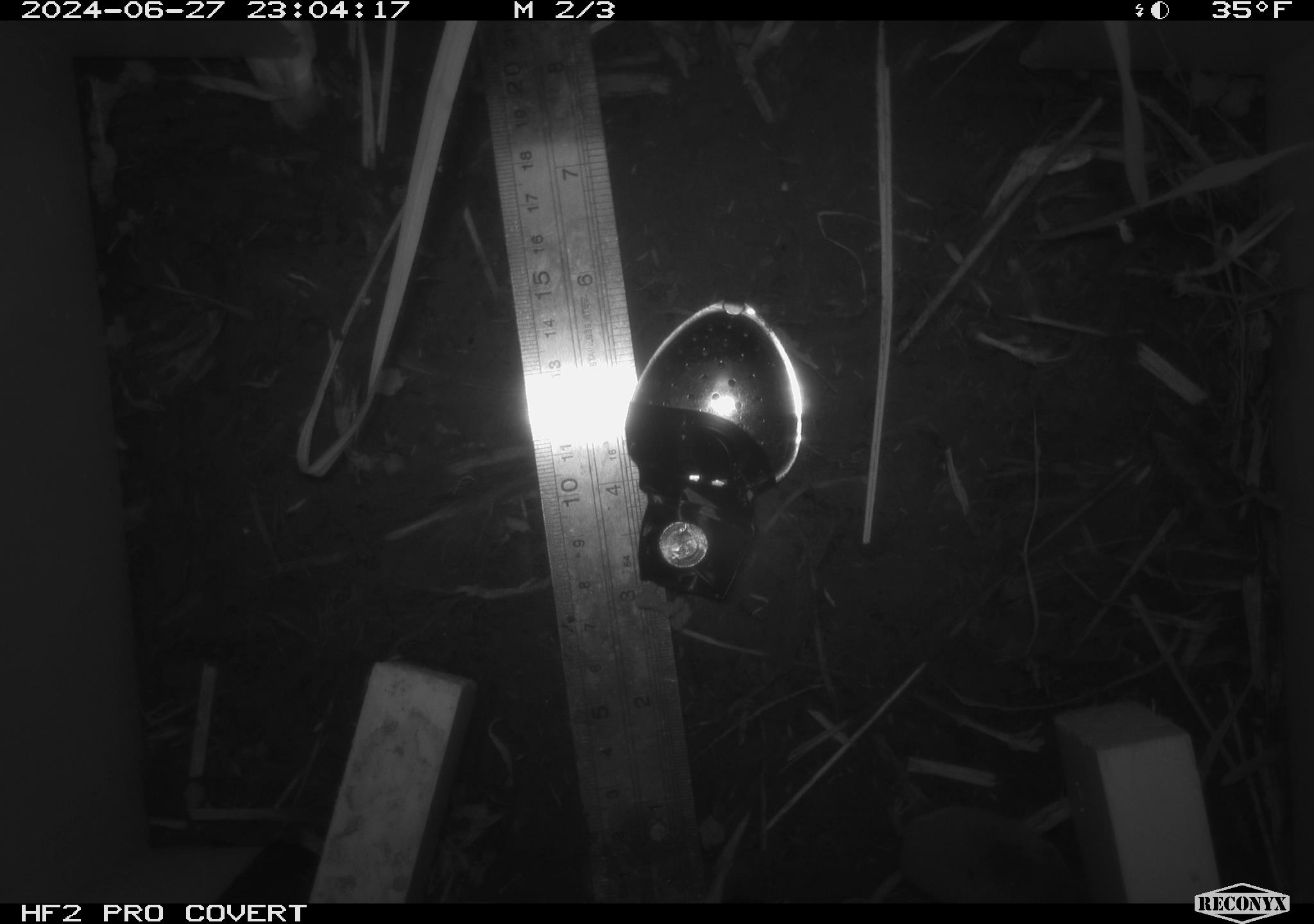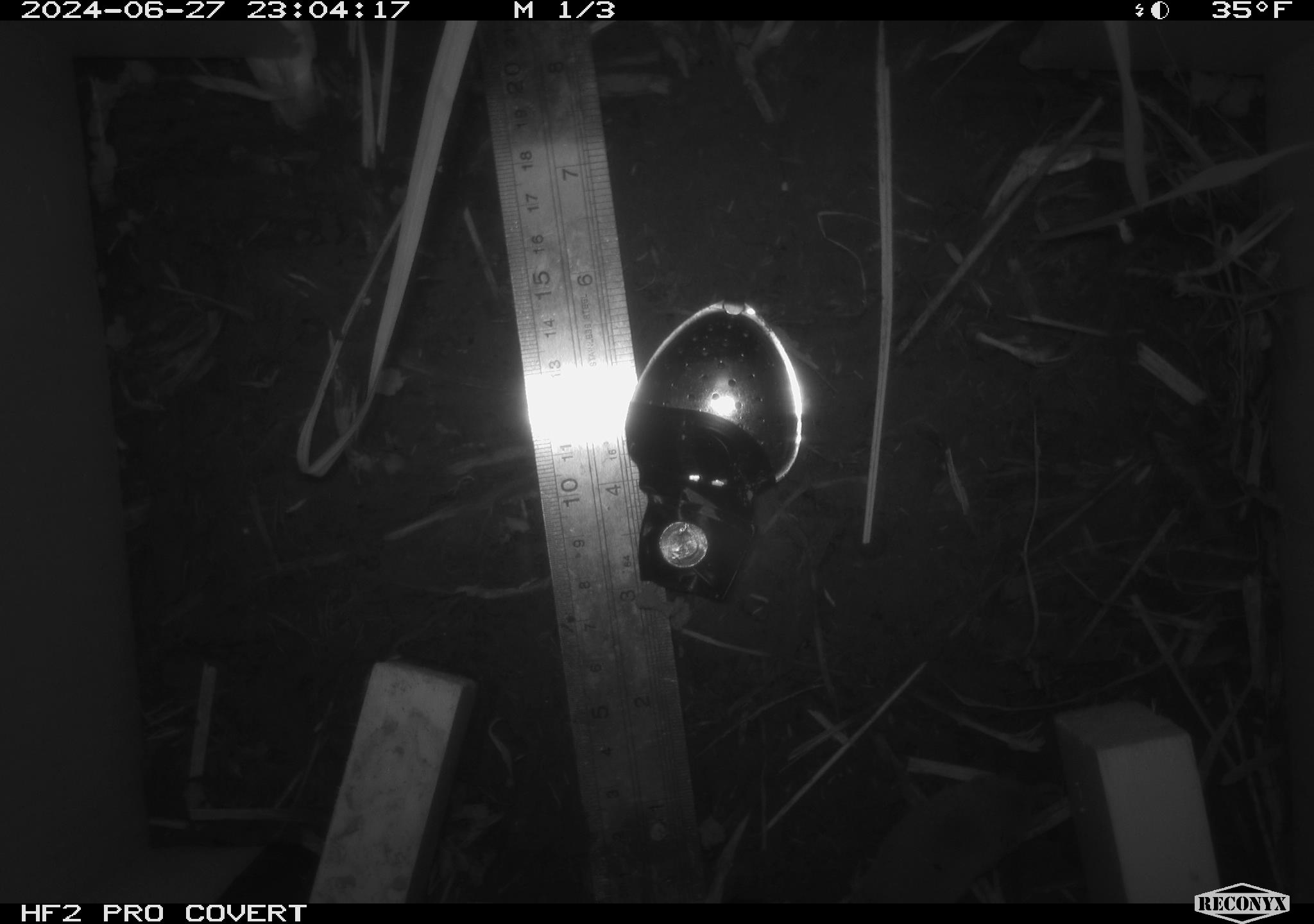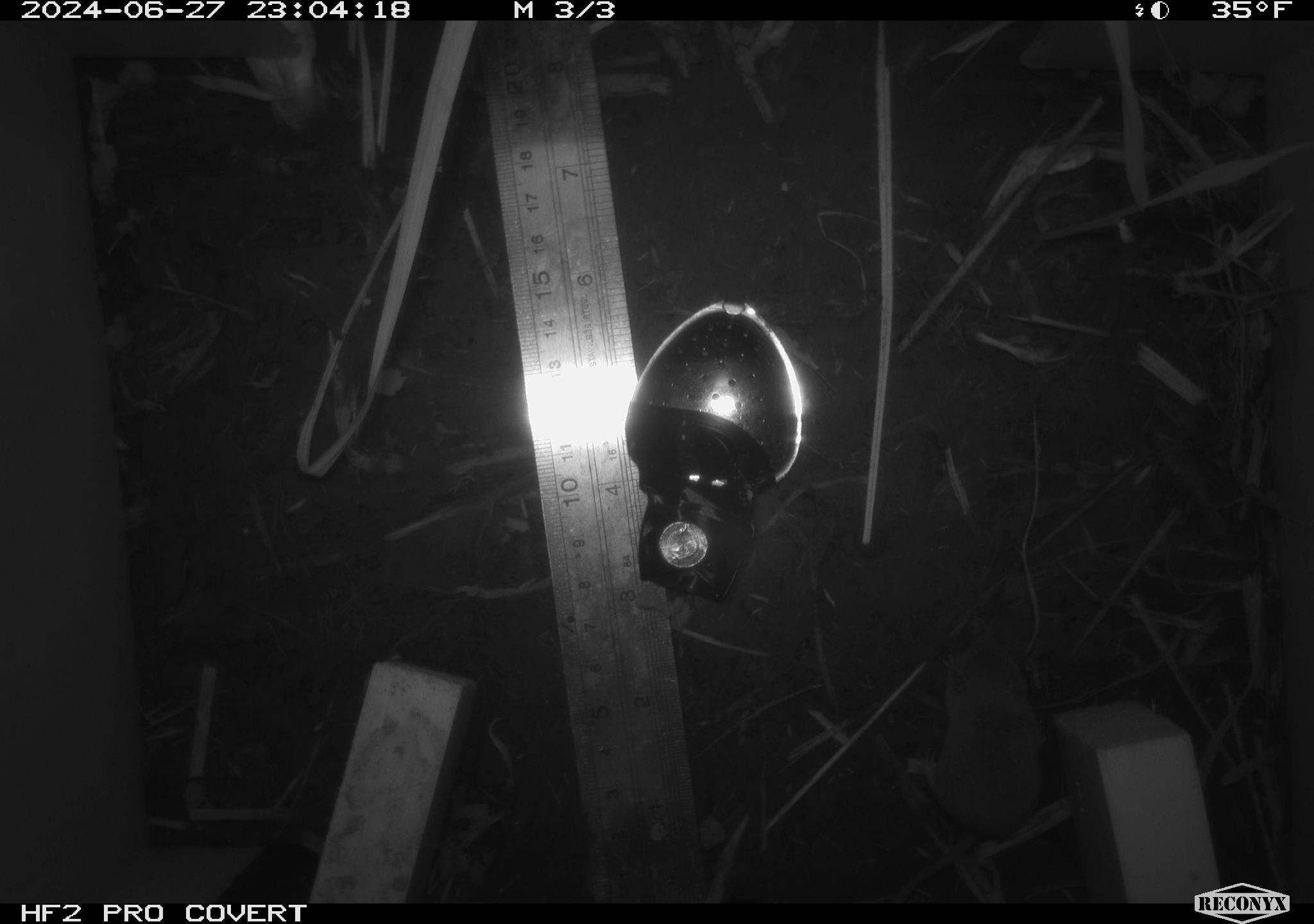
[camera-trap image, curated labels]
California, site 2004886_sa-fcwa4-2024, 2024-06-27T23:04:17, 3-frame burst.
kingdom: Animalia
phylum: Chordata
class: Mammalia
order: Eulipotyphla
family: Soricidae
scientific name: Soricidae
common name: shrews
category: soricidae family